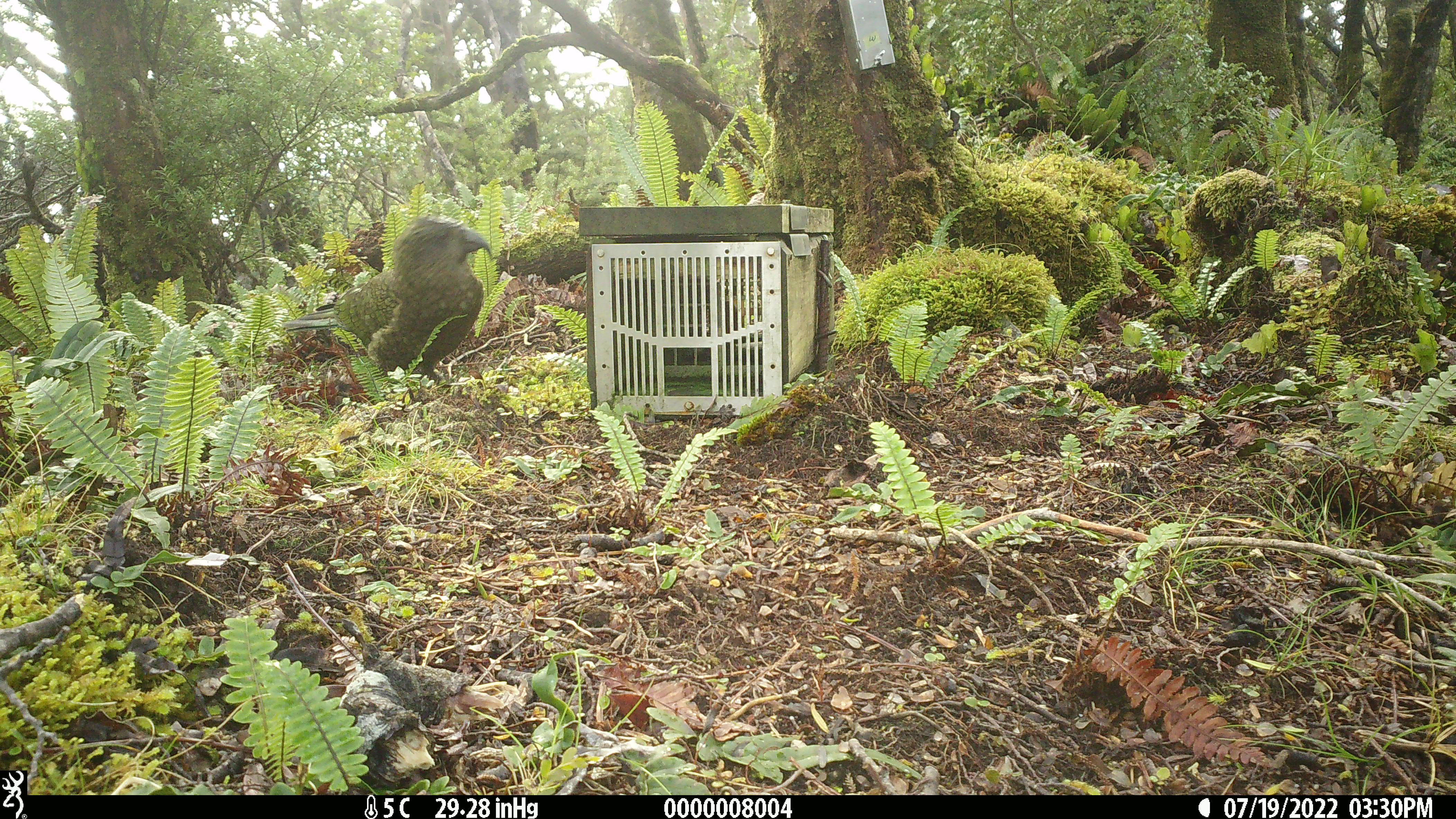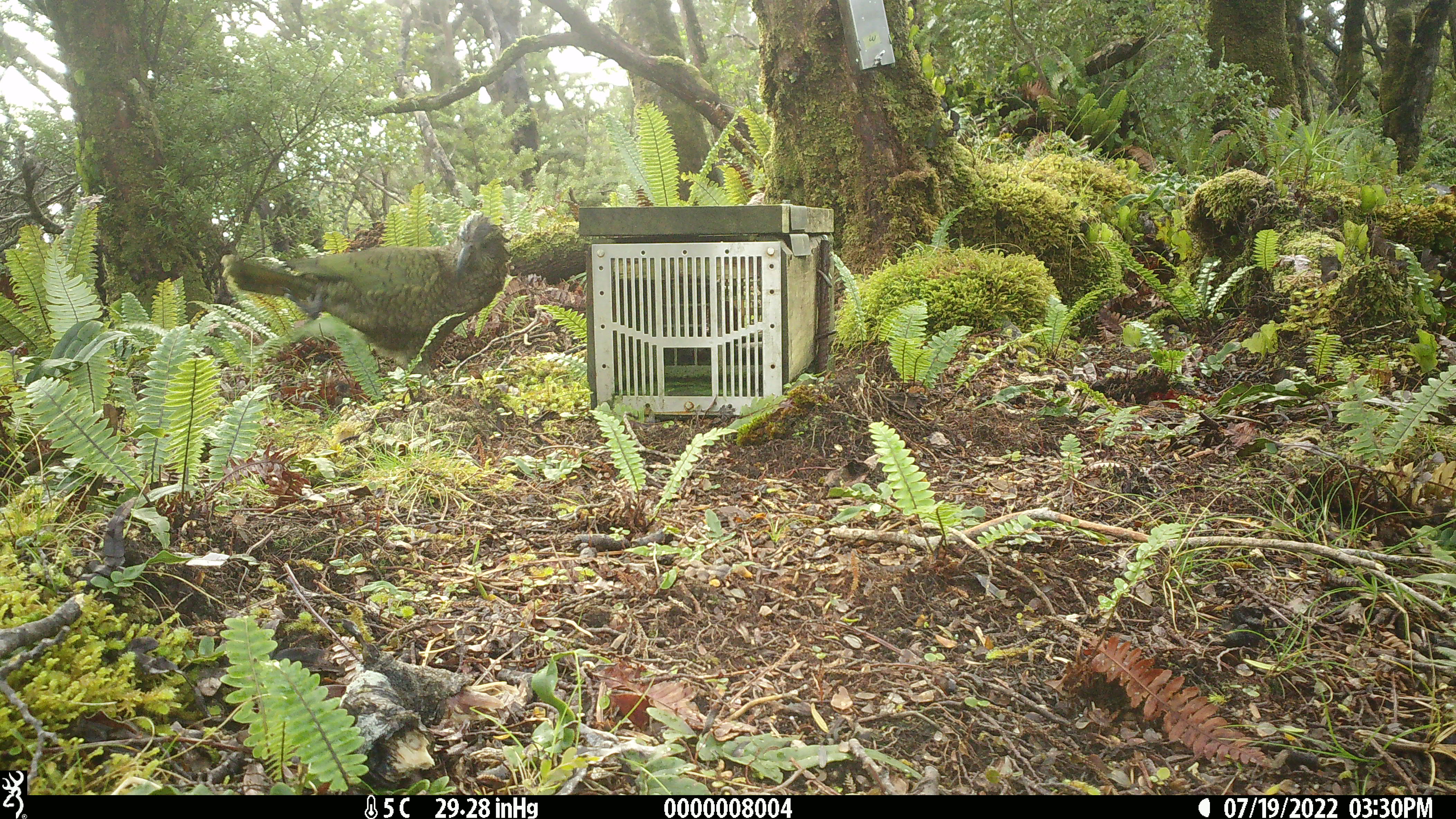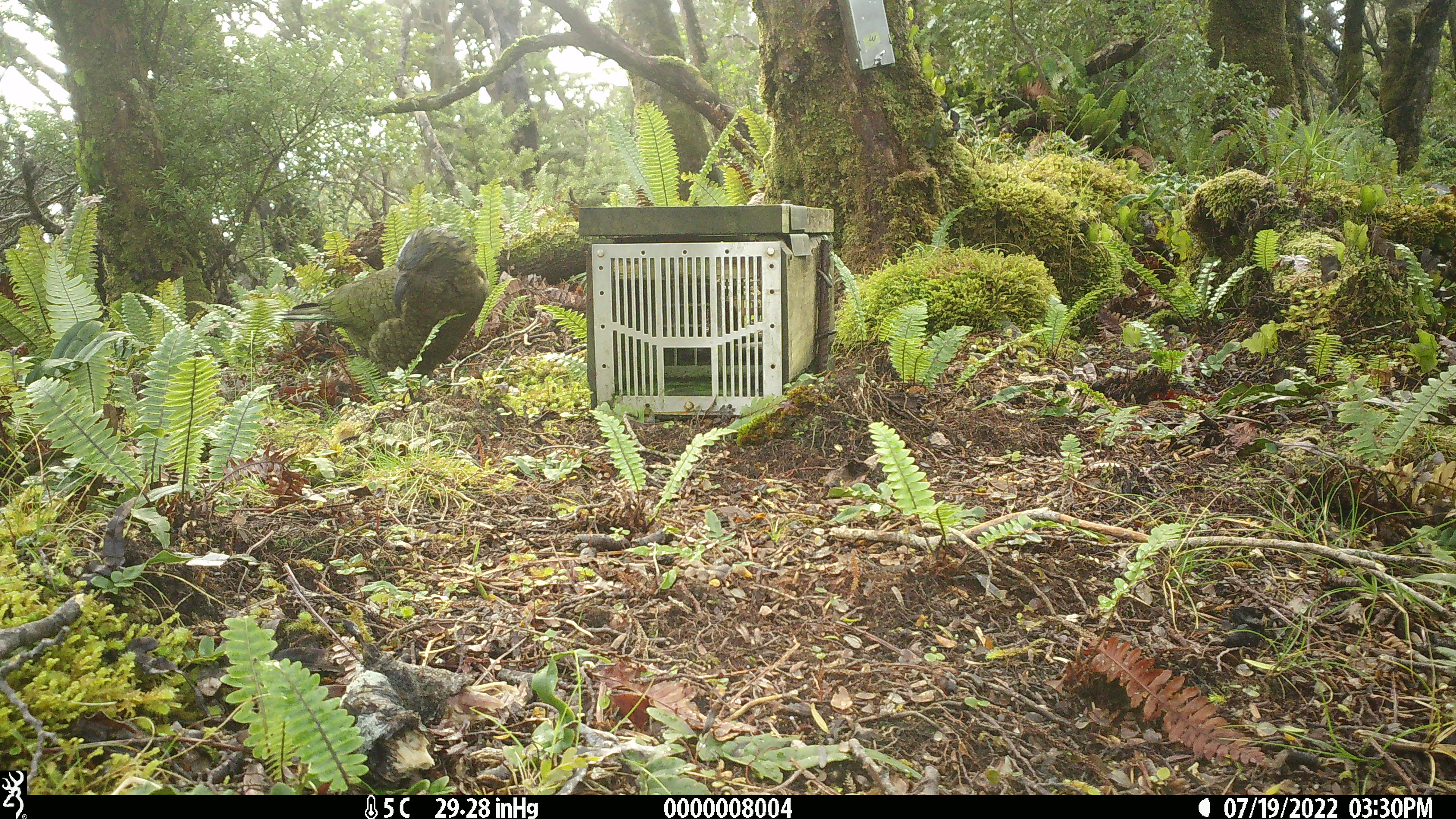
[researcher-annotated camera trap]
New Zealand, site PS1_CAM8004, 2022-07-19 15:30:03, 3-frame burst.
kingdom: Animalia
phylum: Chordata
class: Aves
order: Psittaciformes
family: Strigopidae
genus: Nestor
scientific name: Nestor notabilis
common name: kea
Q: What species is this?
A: Kea (Nestor notabilis).